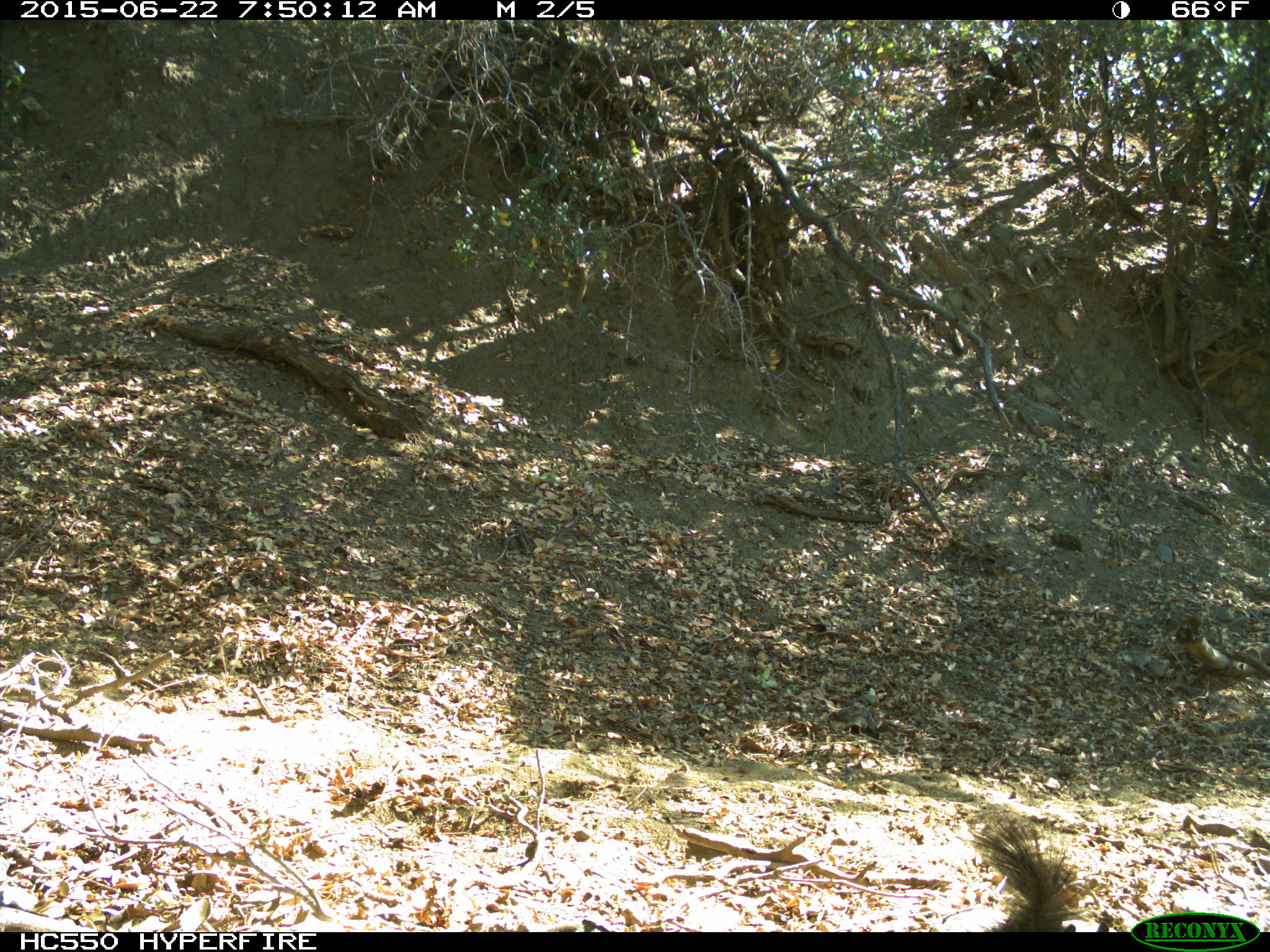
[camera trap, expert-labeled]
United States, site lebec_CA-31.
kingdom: Animalia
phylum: Chordata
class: Mammalia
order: Rodentia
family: Sciuridae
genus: Sciurus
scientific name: Sciurus carolinensis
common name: eastern gray squirrel